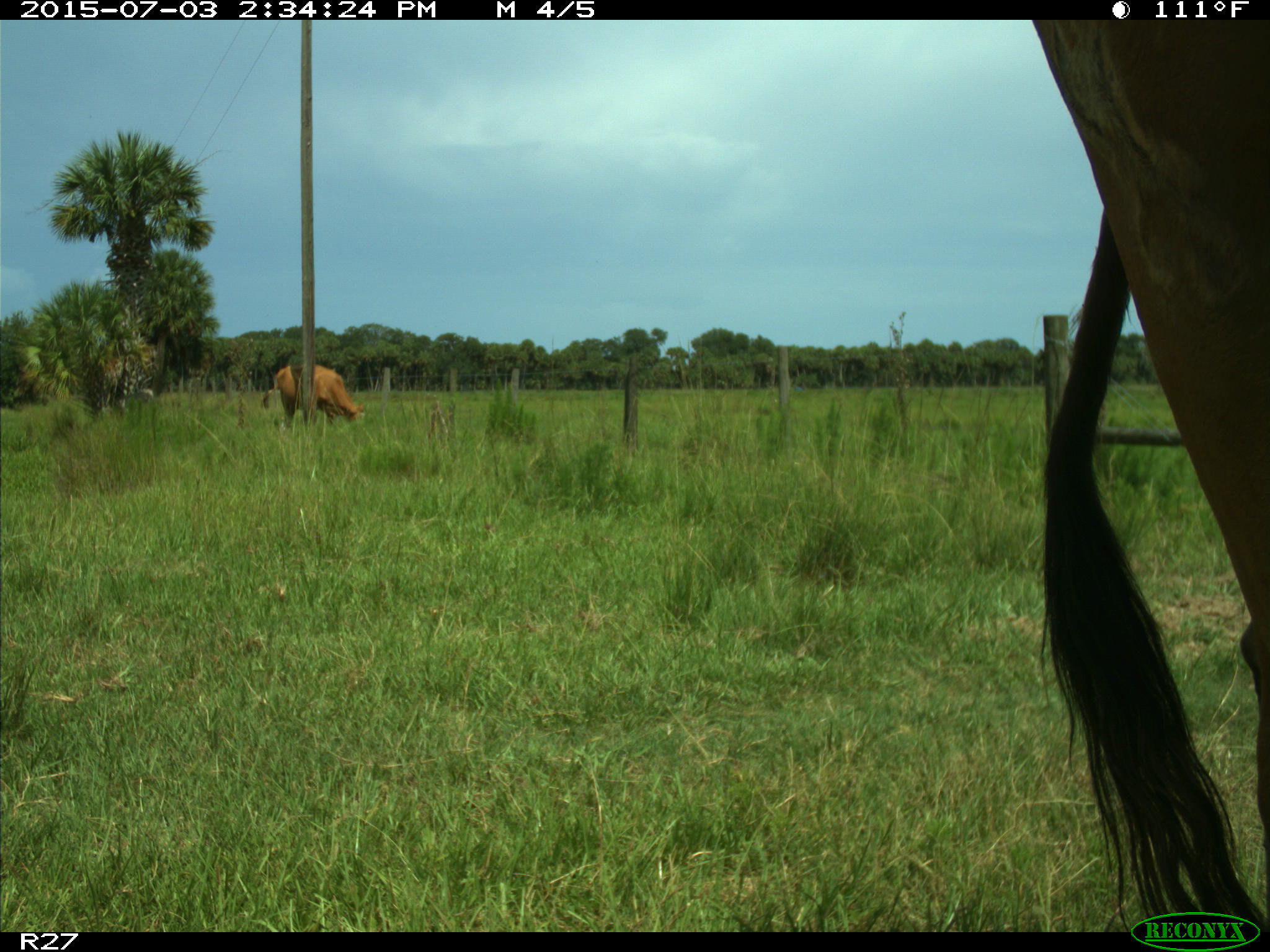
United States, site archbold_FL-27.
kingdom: Animalia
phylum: Chordata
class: Mammalia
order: Artiodactyla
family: Bovidae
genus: Bos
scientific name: Bos taurus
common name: domestic cow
Bos taurus (domestic cow).